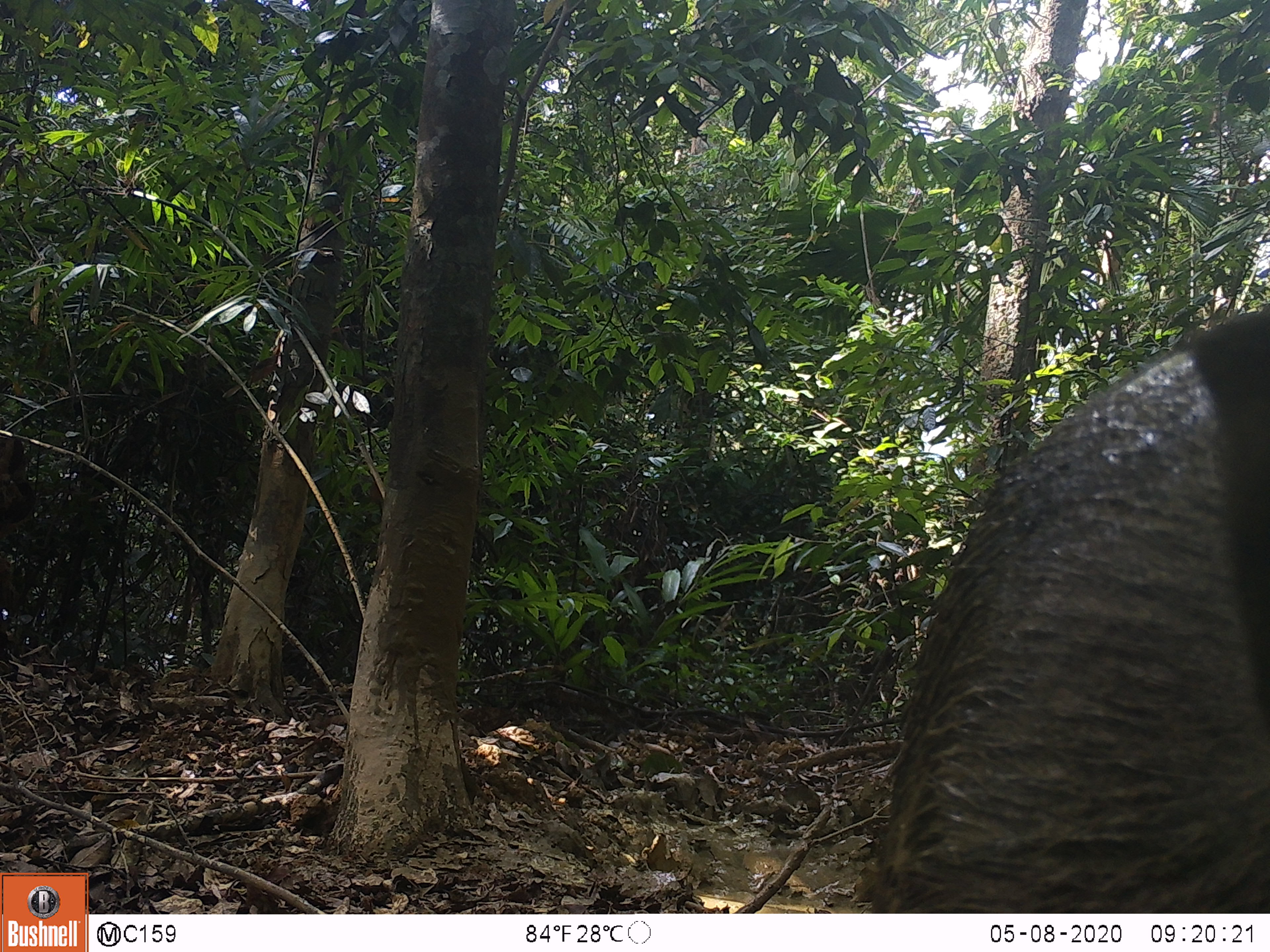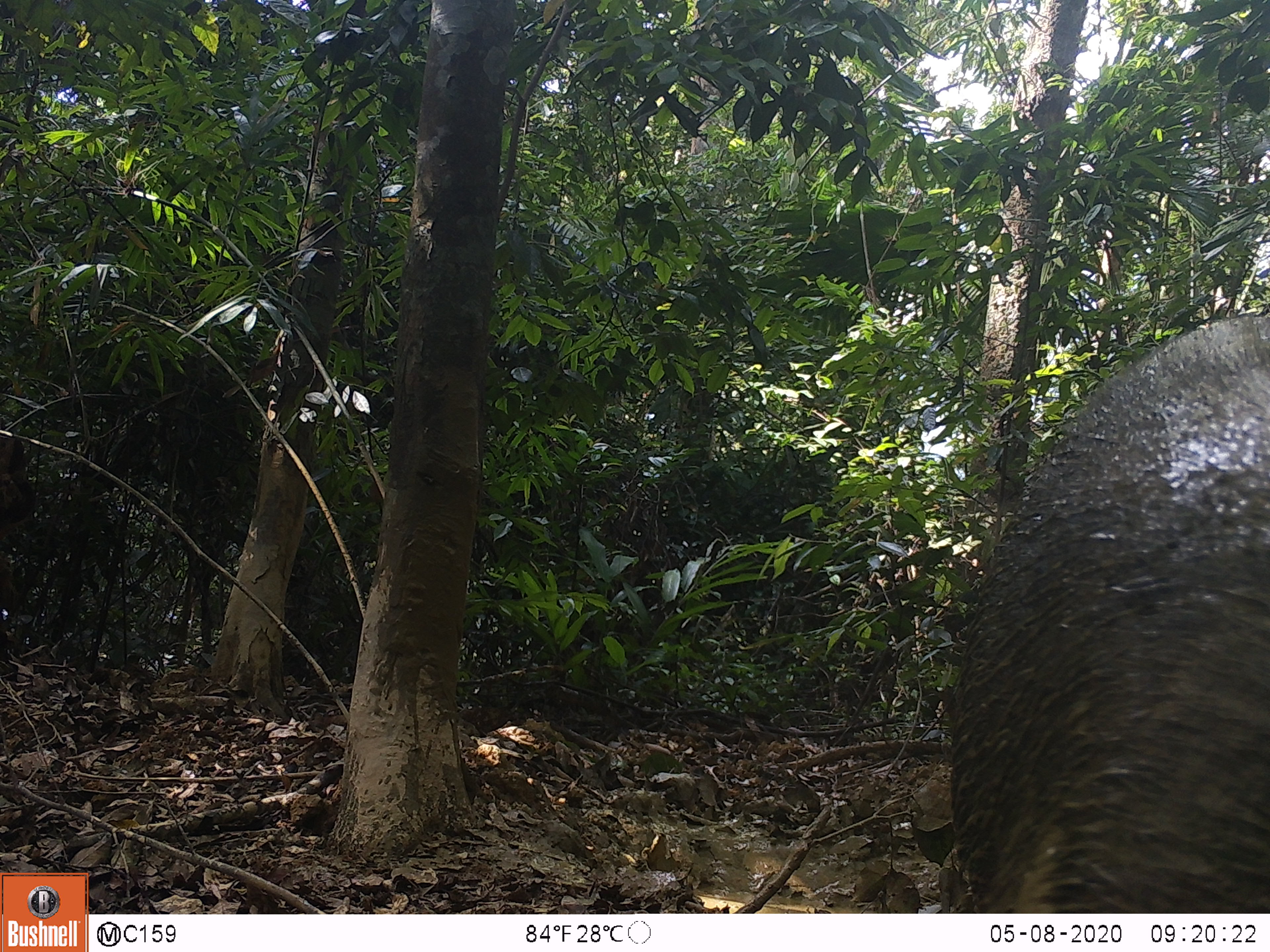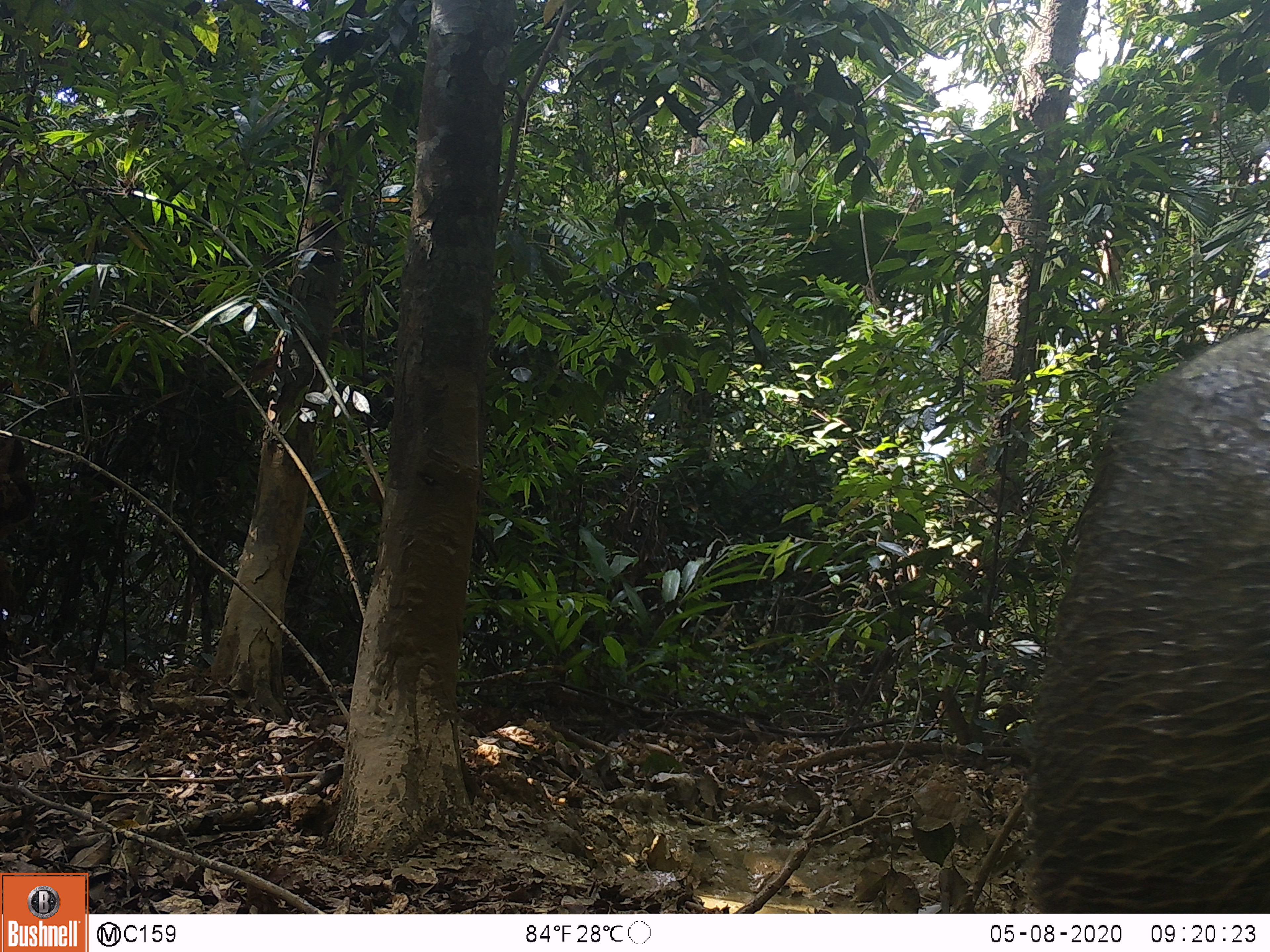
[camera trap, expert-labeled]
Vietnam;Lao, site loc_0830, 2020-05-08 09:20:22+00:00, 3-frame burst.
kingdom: Animalia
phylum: Chordata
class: Mammalia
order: Artiodactyla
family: Suidae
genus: Sus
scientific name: Sus scrofa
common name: eurasian wild pig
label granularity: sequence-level